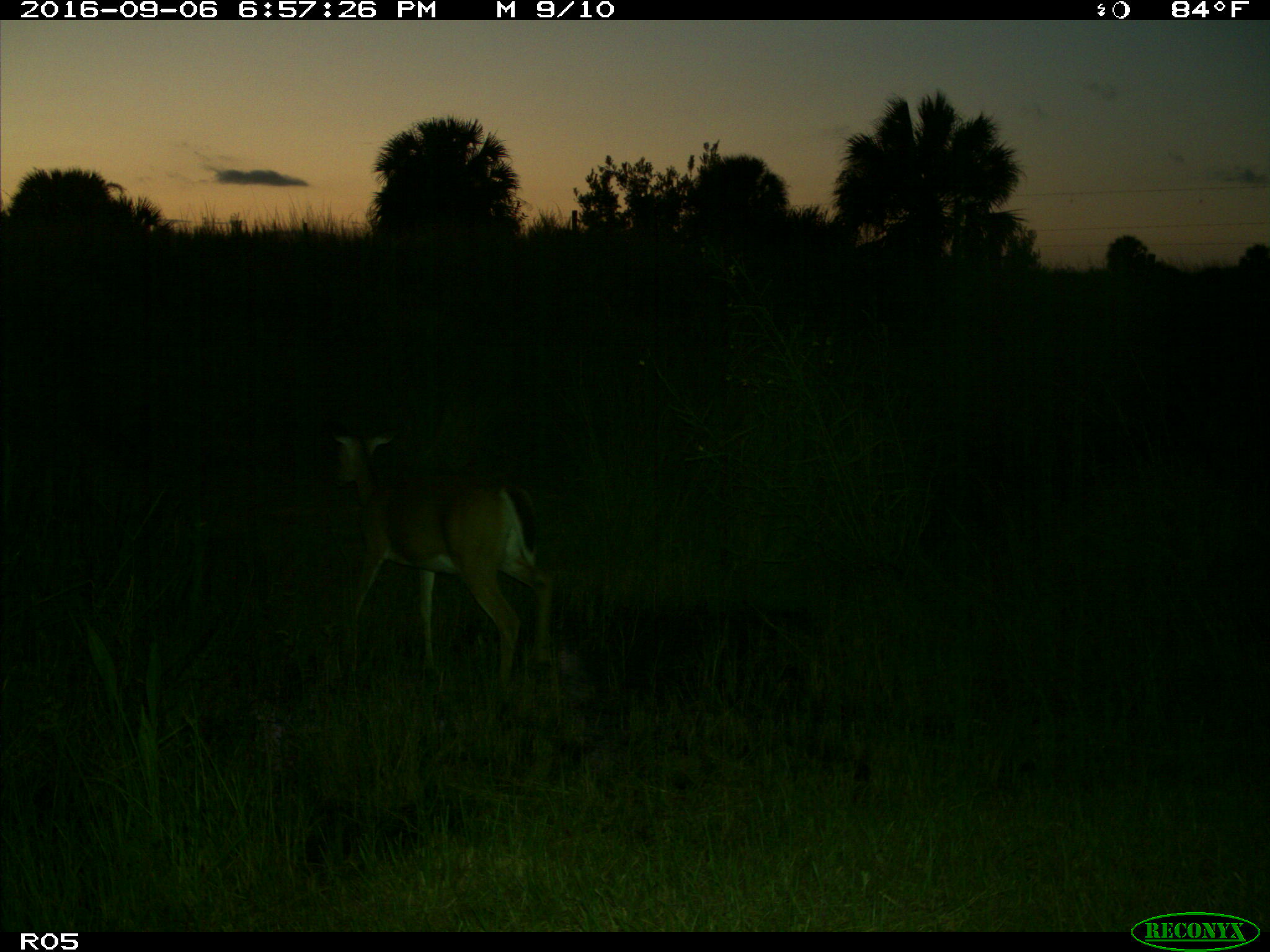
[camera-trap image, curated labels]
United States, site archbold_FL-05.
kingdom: Animalia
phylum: Chordata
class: Mammalia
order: Artiodactyla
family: Cervidae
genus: Odocoileus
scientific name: Odocoileus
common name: deer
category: unidentified deer